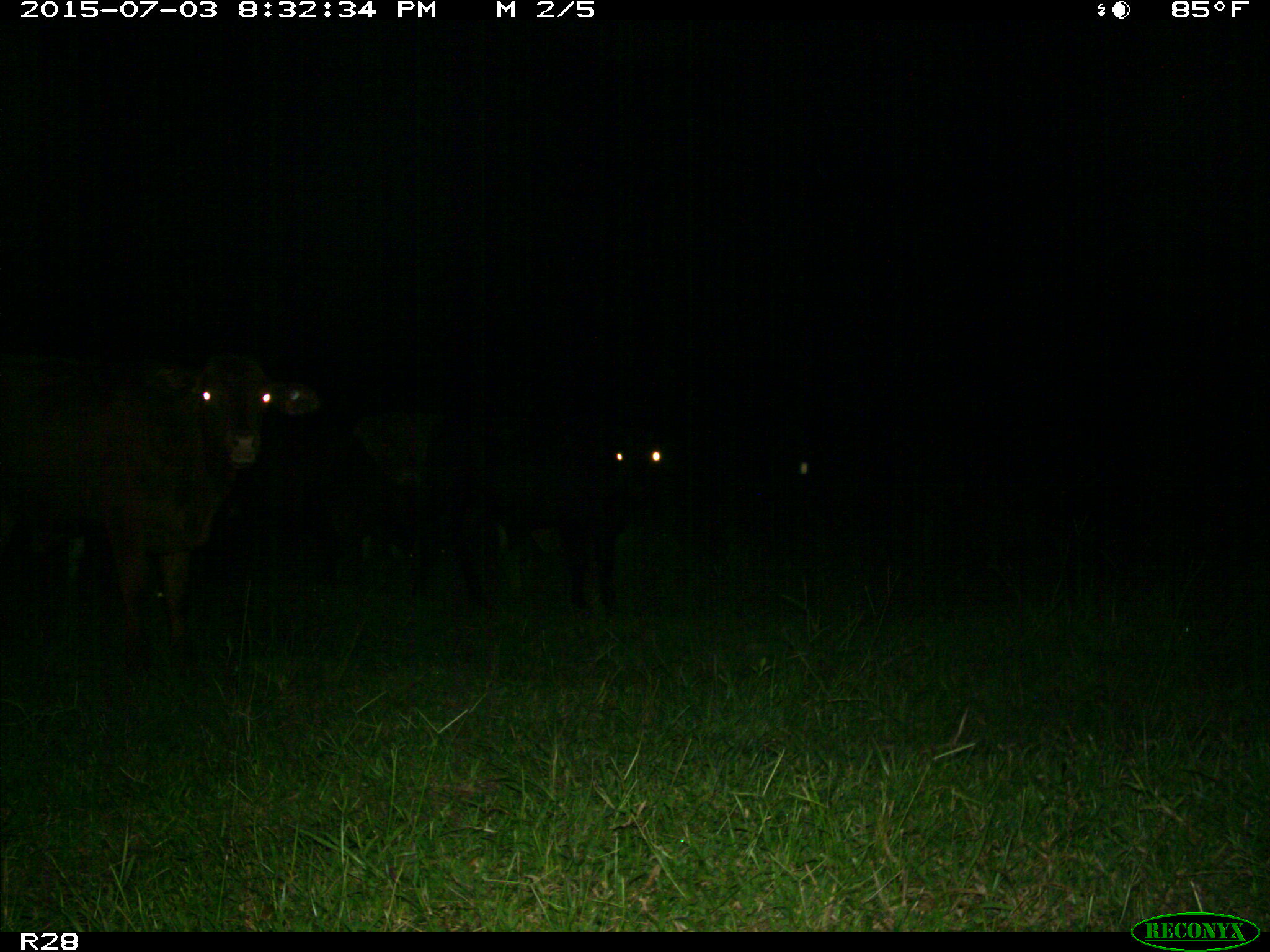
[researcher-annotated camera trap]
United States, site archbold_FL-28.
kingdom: Animalia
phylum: Chordata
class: Mammalia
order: Artiodactyla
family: Bovidae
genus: Bos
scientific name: Bos taurus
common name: domestic cow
Bos taurus (domestic cow).